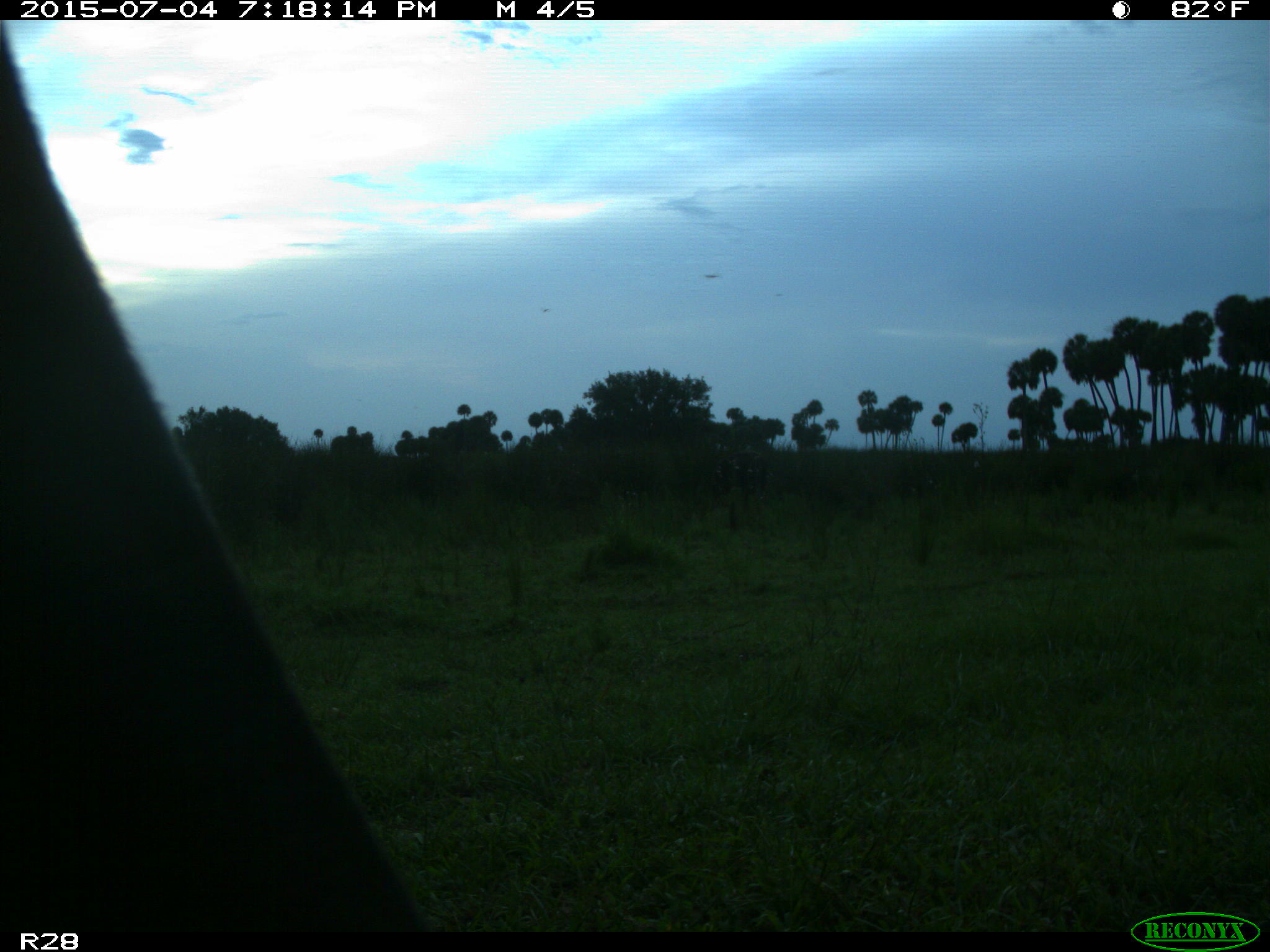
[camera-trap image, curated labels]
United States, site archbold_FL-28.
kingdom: Animalia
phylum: Chordata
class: Mammalia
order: Artiodactyla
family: Bovidae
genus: Bos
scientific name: Bos taurus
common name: domestic cow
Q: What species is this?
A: Bos taurus (domestic cow).